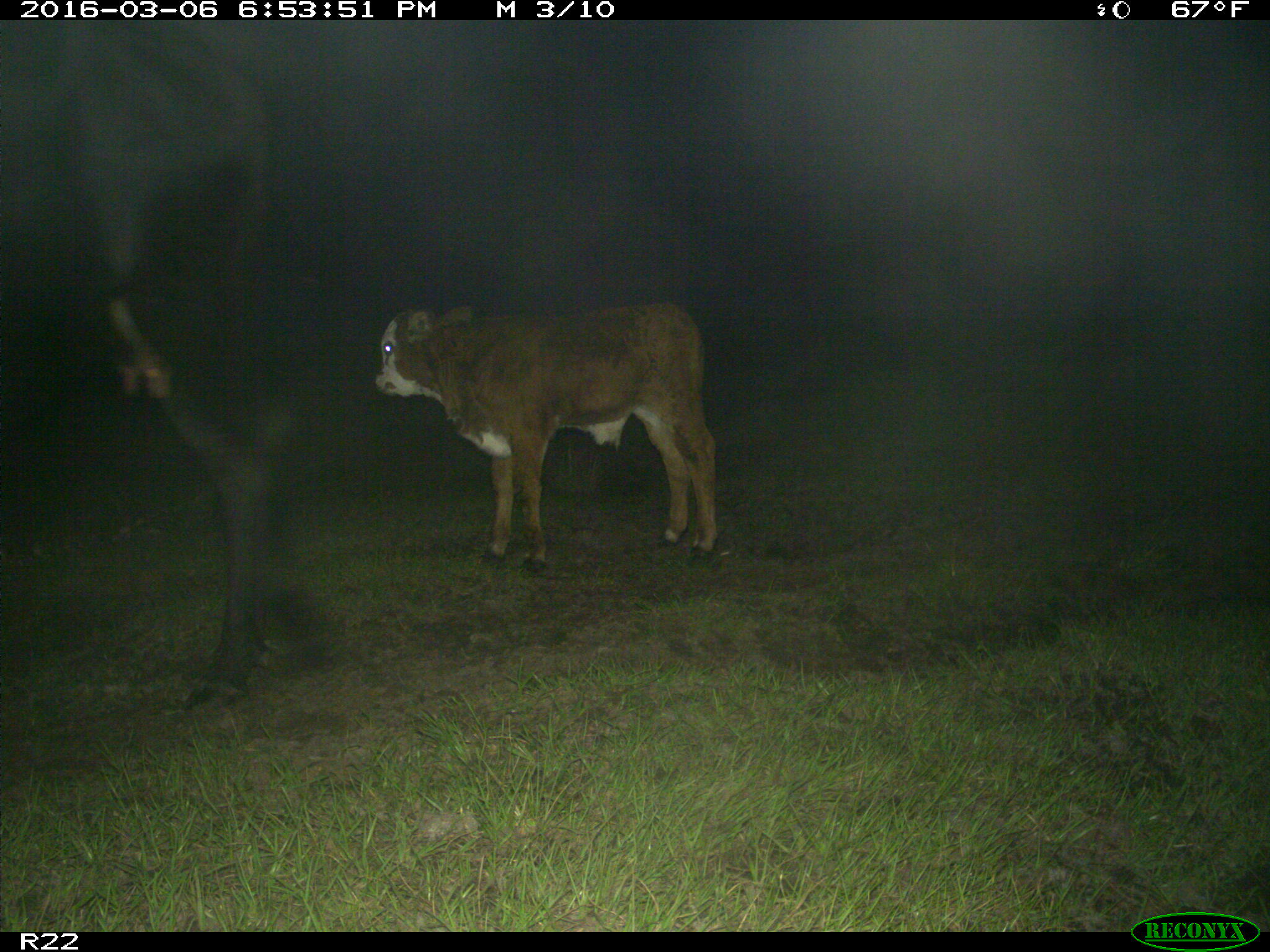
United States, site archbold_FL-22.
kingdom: Animalia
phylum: Chordata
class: Mammalia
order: Artiodactyla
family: Bovidae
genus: Bos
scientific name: Bos taurus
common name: domestic cow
Bos taurus (domestic cow).